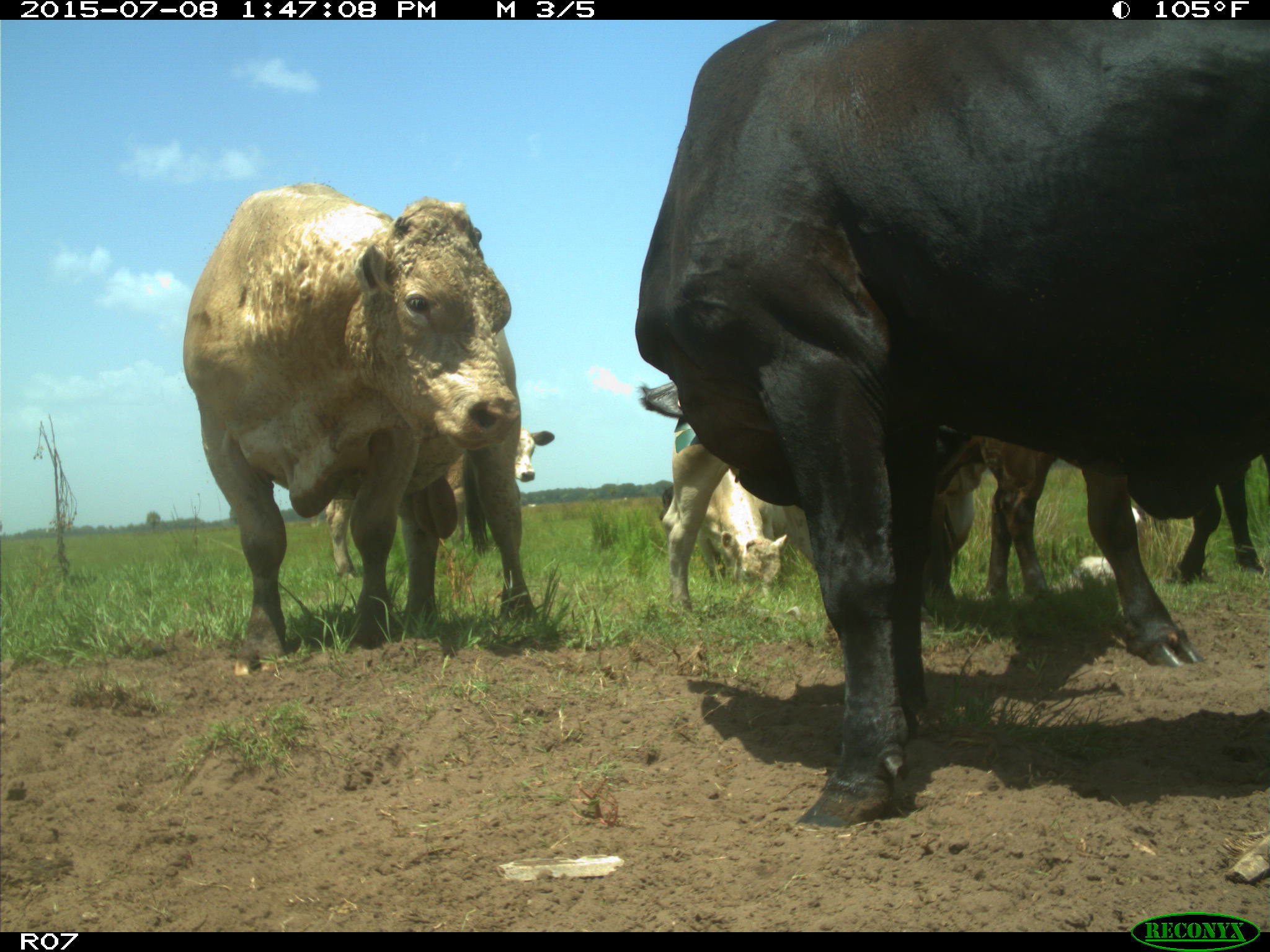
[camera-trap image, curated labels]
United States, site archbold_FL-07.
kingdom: Animalia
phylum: Chordata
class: Mammalia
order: Artiodactyla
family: Bovidae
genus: Bos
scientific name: Bos taurus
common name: domestic cow